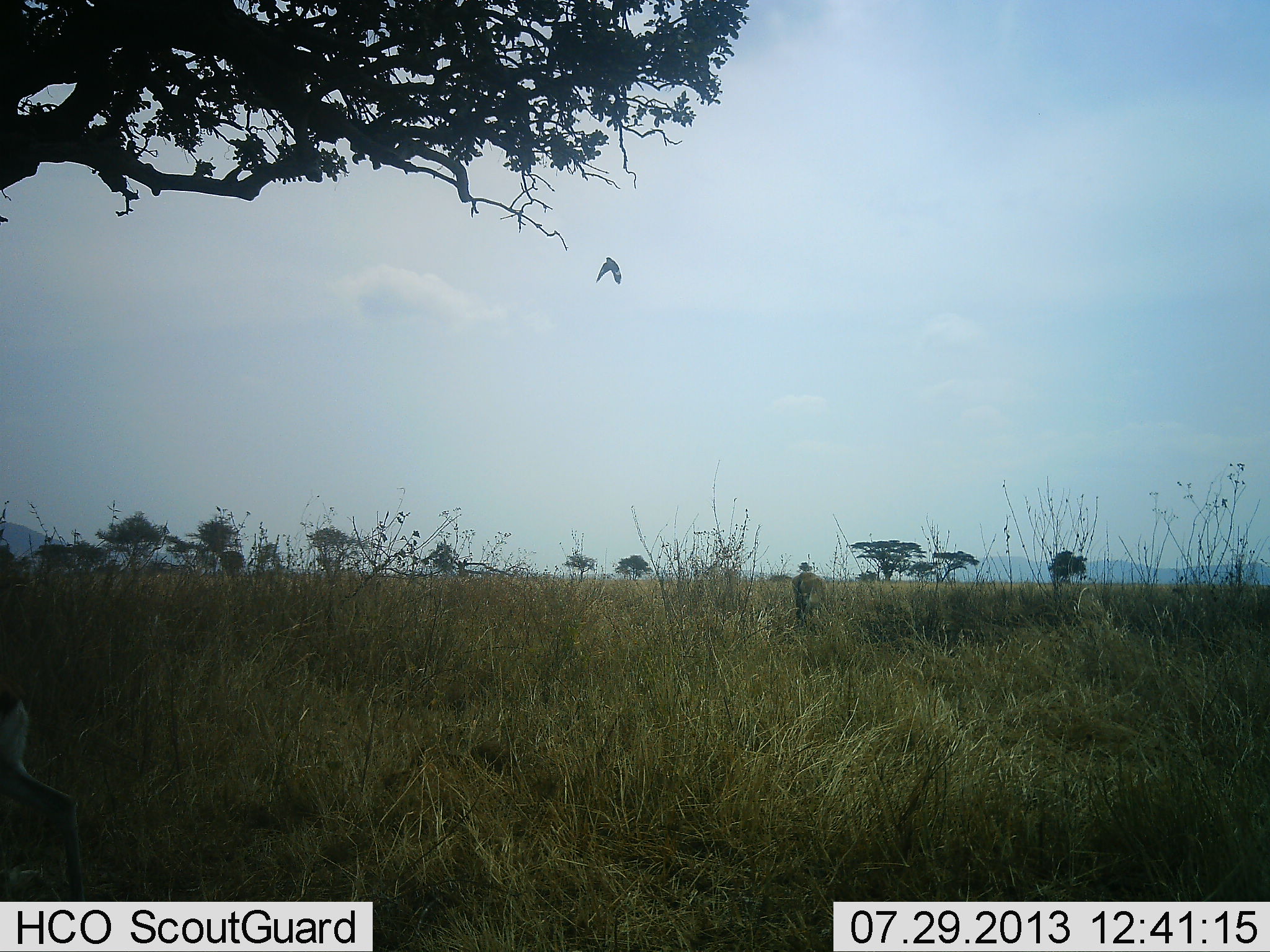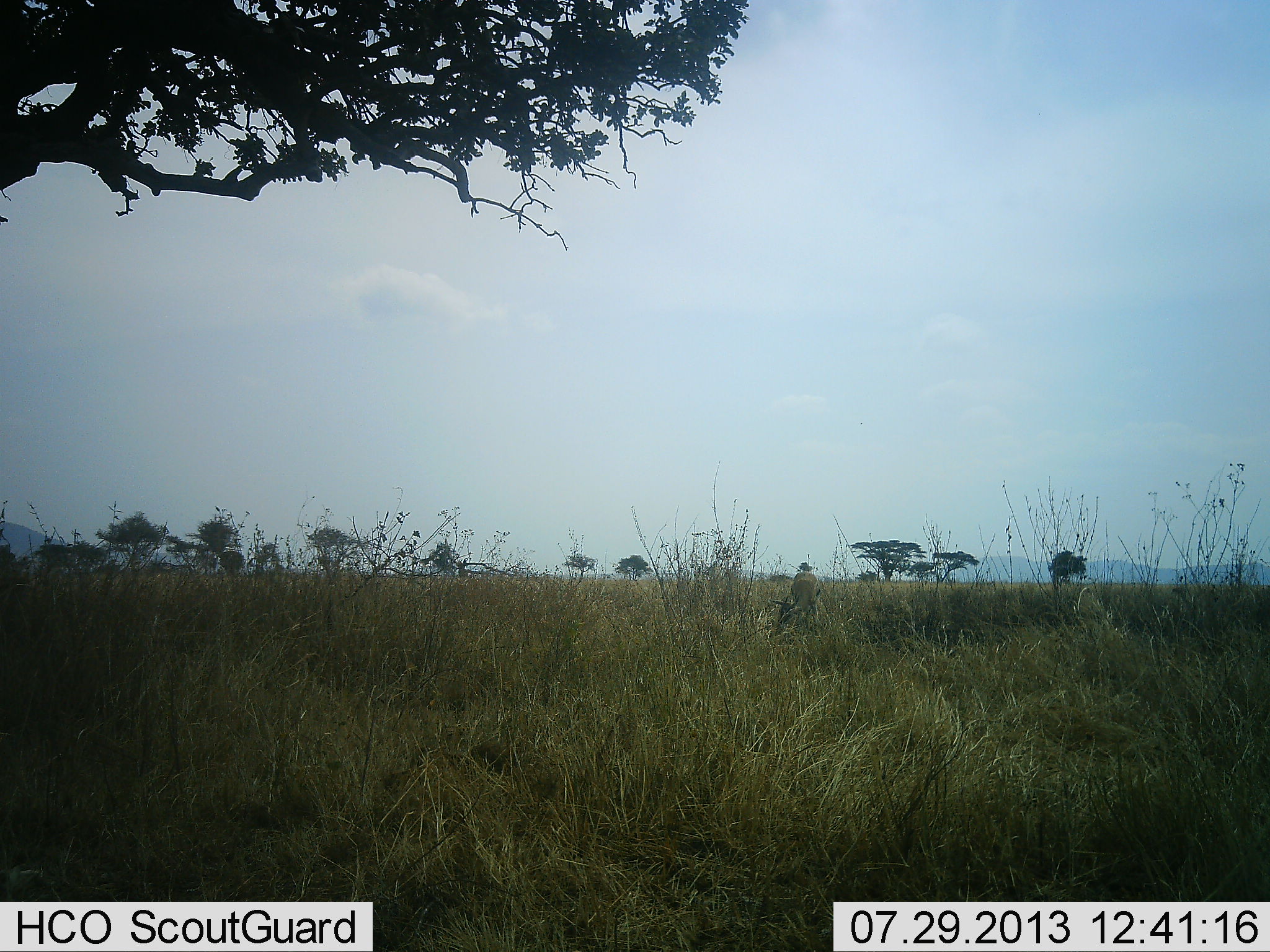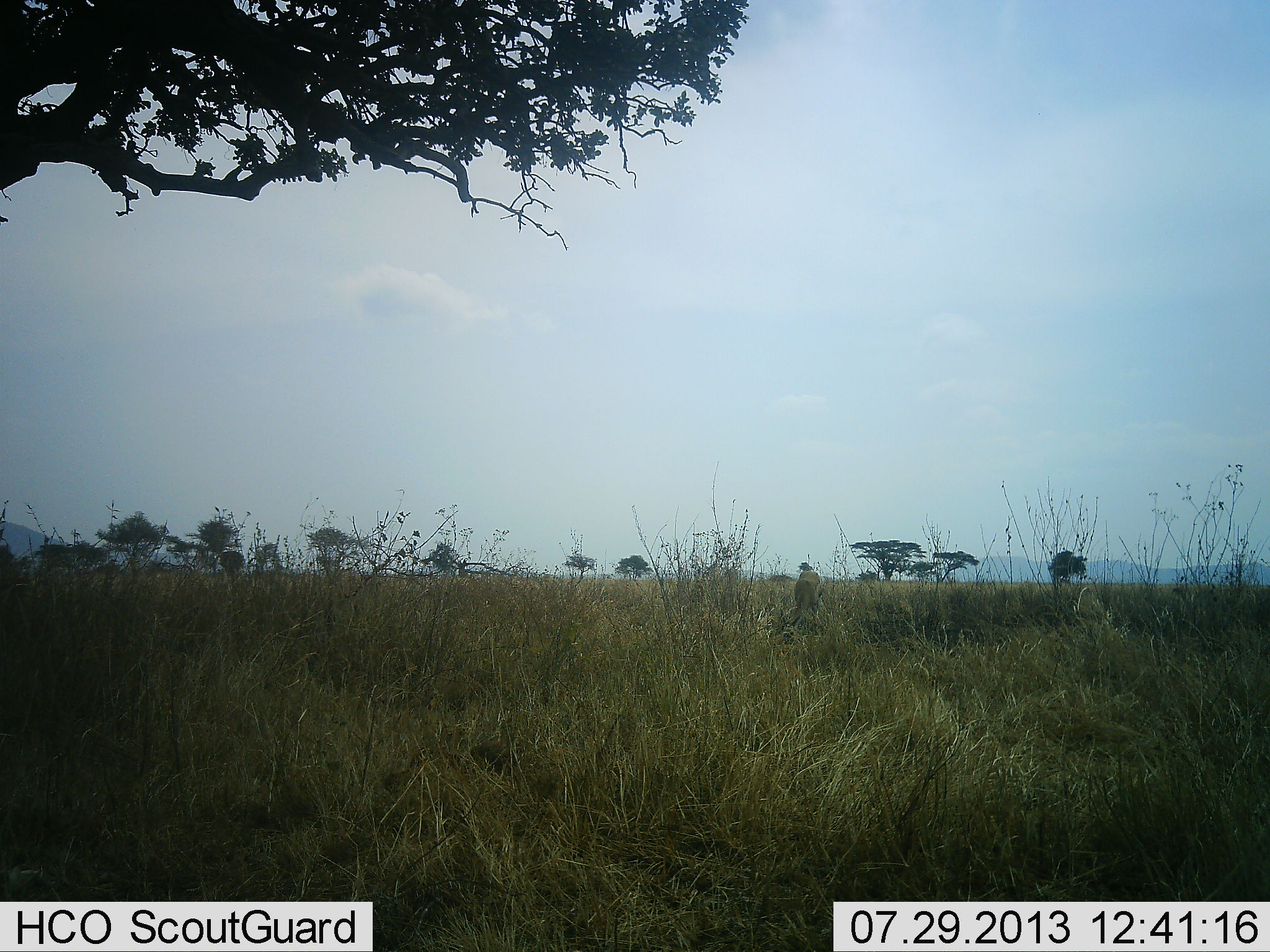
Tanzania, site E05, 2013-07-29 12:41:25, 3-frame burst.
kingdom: Animalia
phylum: Chordata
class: Mammalia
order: Artiodactyla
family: Bovidae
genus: Eudorcas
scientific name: Eudorcas thomsonii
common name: thomson's gazelle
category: gazellethomsons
Gazellethomsons (thomson's gazelle) (Eudorcas thomsonii), count 2. Behavior (volunteer vote fractions): standing 36%, resting 0%, moving 45%, interacting 0%. Young present (vote fraction): 0%. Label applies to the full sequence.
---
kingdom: Animalia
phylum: Chordata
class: Aves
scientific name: Aves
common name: bird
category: otherbird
Otherbird (bird) (Aves), count 1. Behavior (volunteer vote fractions): standing 0%, resting 0%, moving 100%, interacting 0%. Young present (vote fraction): 0%. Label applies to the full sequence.